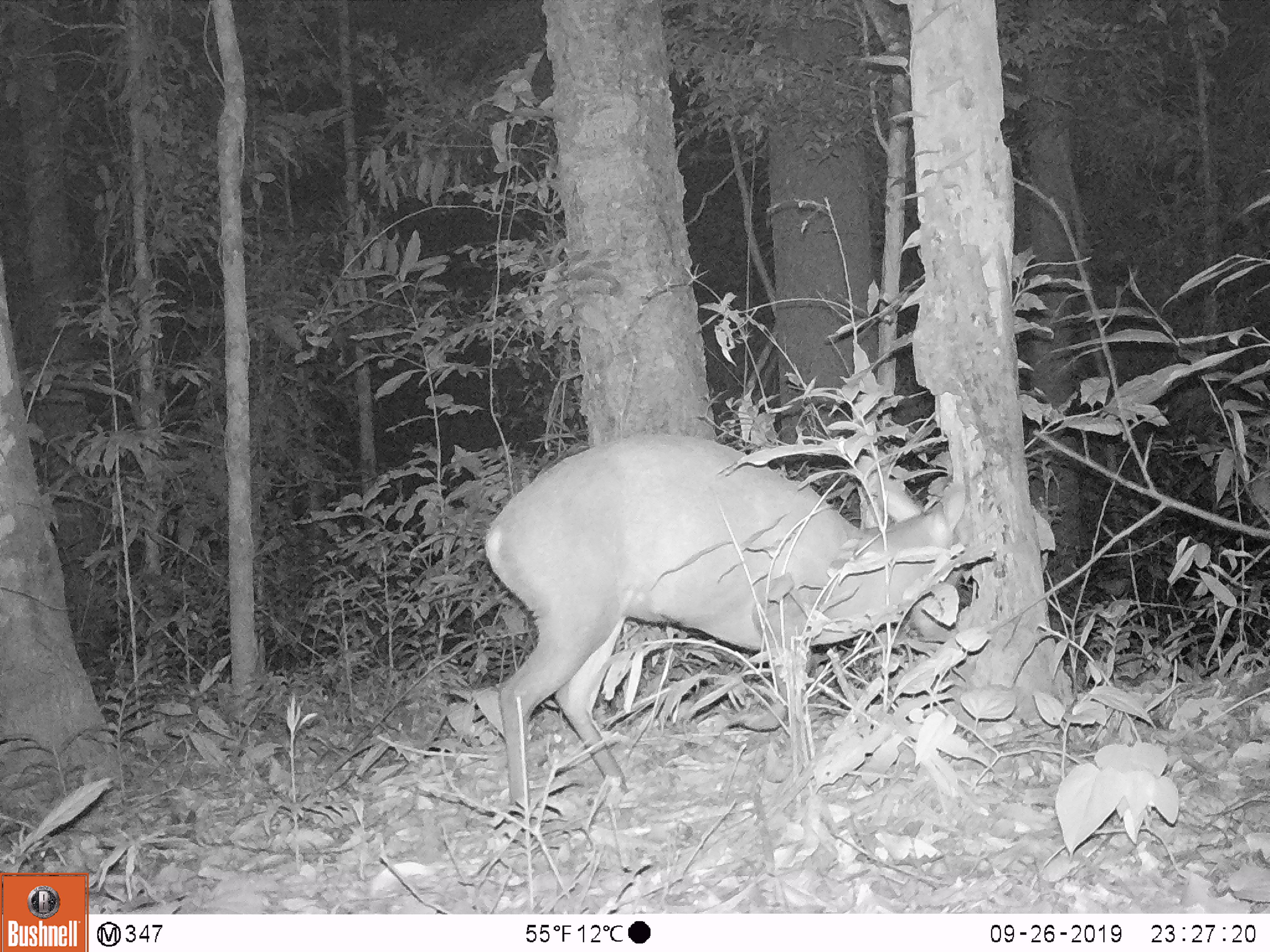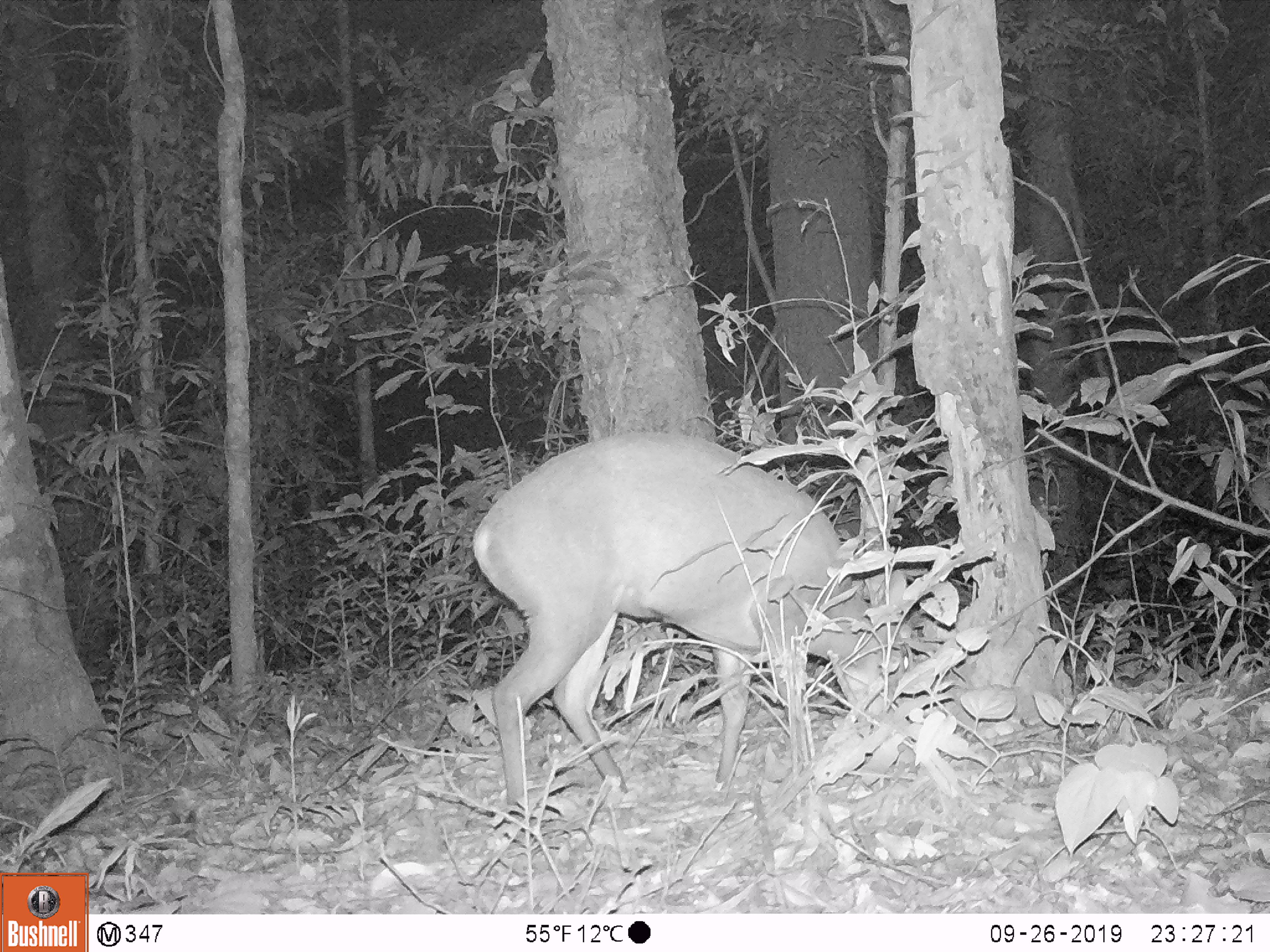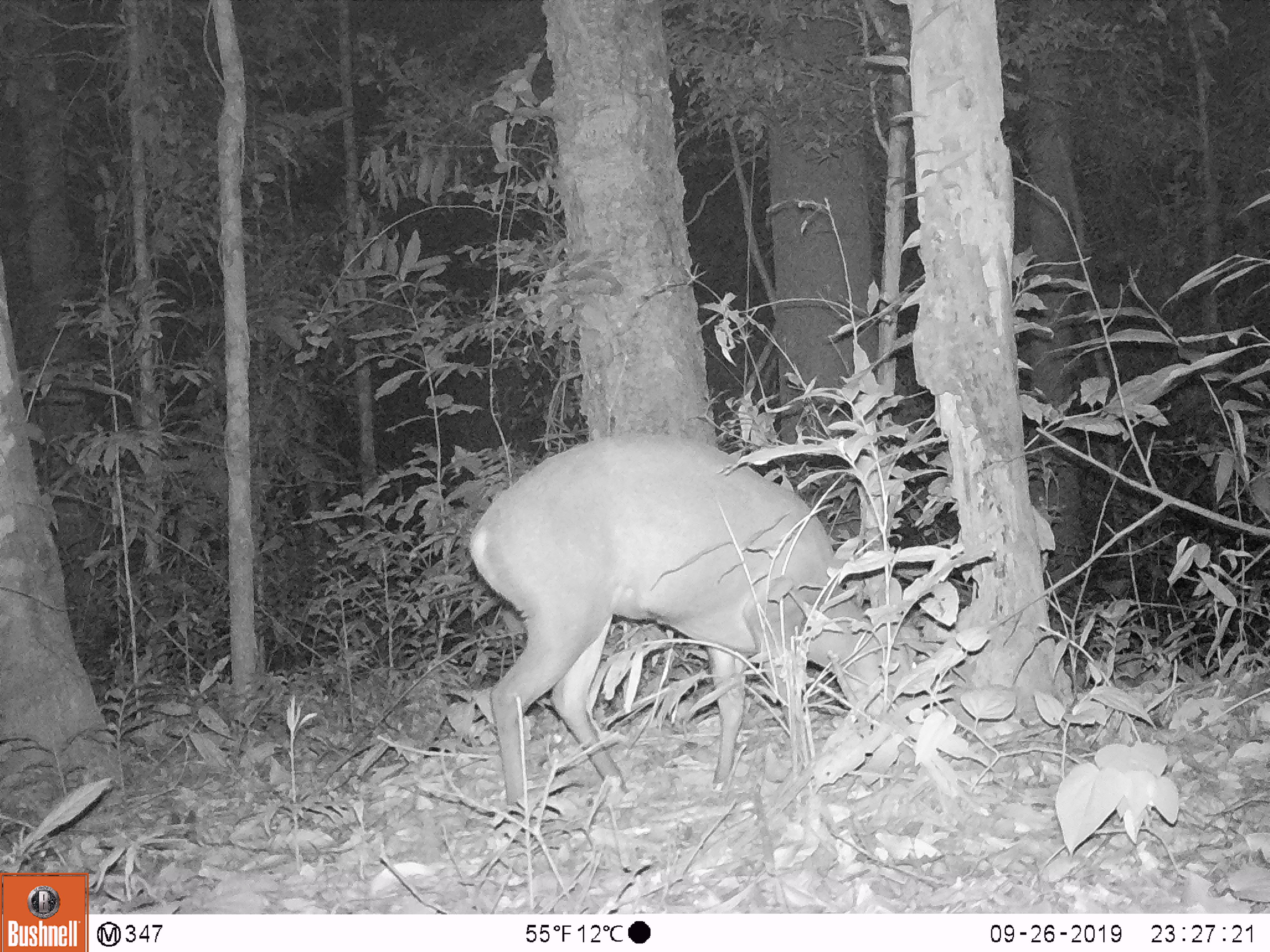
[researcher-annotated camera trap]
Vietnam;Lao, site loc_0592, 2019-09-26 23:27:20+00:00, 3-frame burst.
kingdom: Animalia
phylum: Chordata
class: Mammalia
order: Artiodactyla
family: Cervidae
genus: Muntiacus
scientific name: Muntiacus rooseveltorum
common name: roosevelt's muntjac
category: roosevelts muntjac group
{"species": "roosevelts muntjac group (roosevelt's muntjac) (Muntiacus rooseveltorum)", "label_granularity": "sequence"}